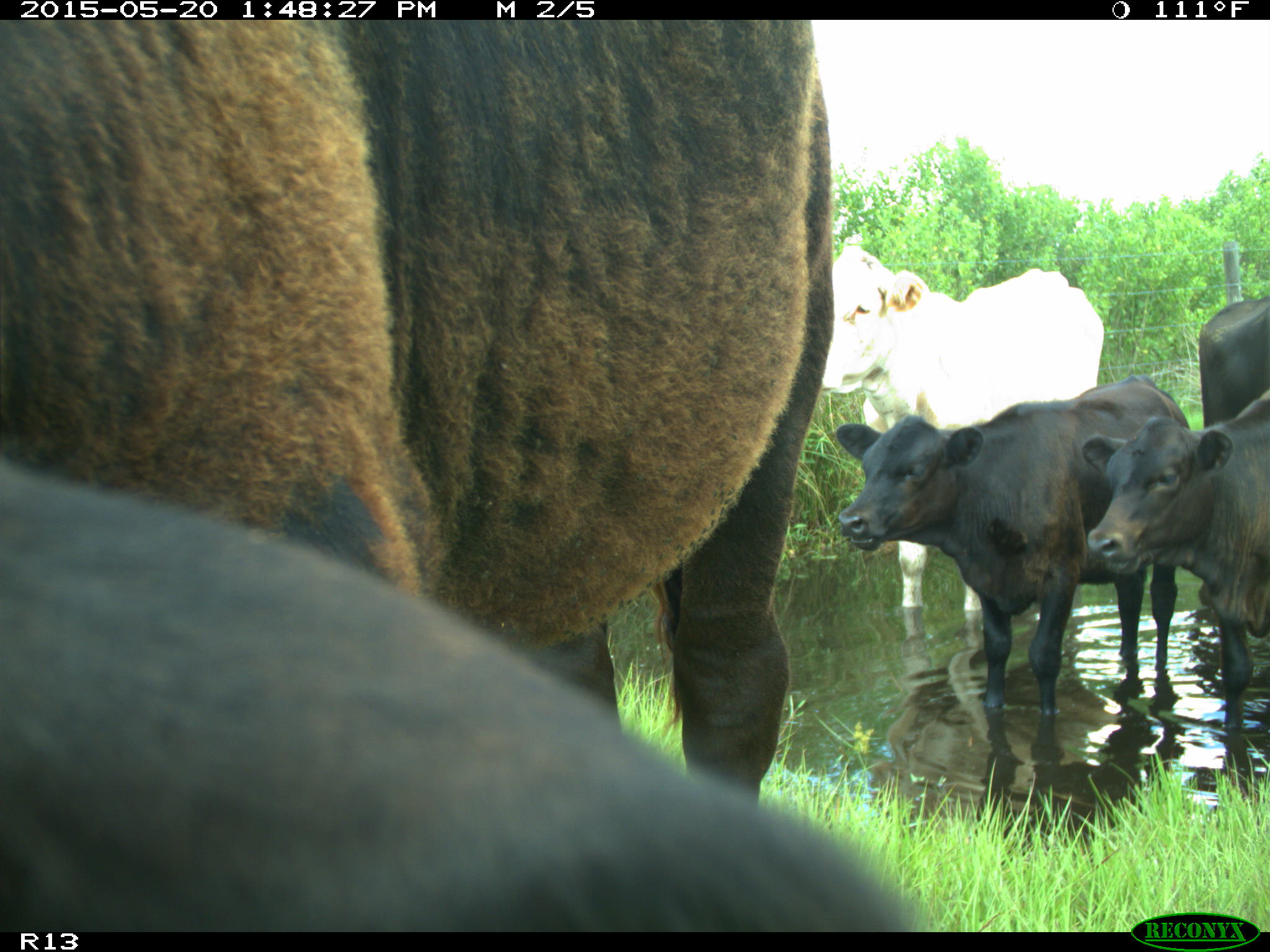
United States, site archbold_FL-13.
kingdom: Animalia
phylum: Chordata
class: Mammalia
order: Artiodactyla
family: Bovidae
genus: Bos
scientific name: Bos taurus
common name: domestic cow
Bos taurus (domestic cow).